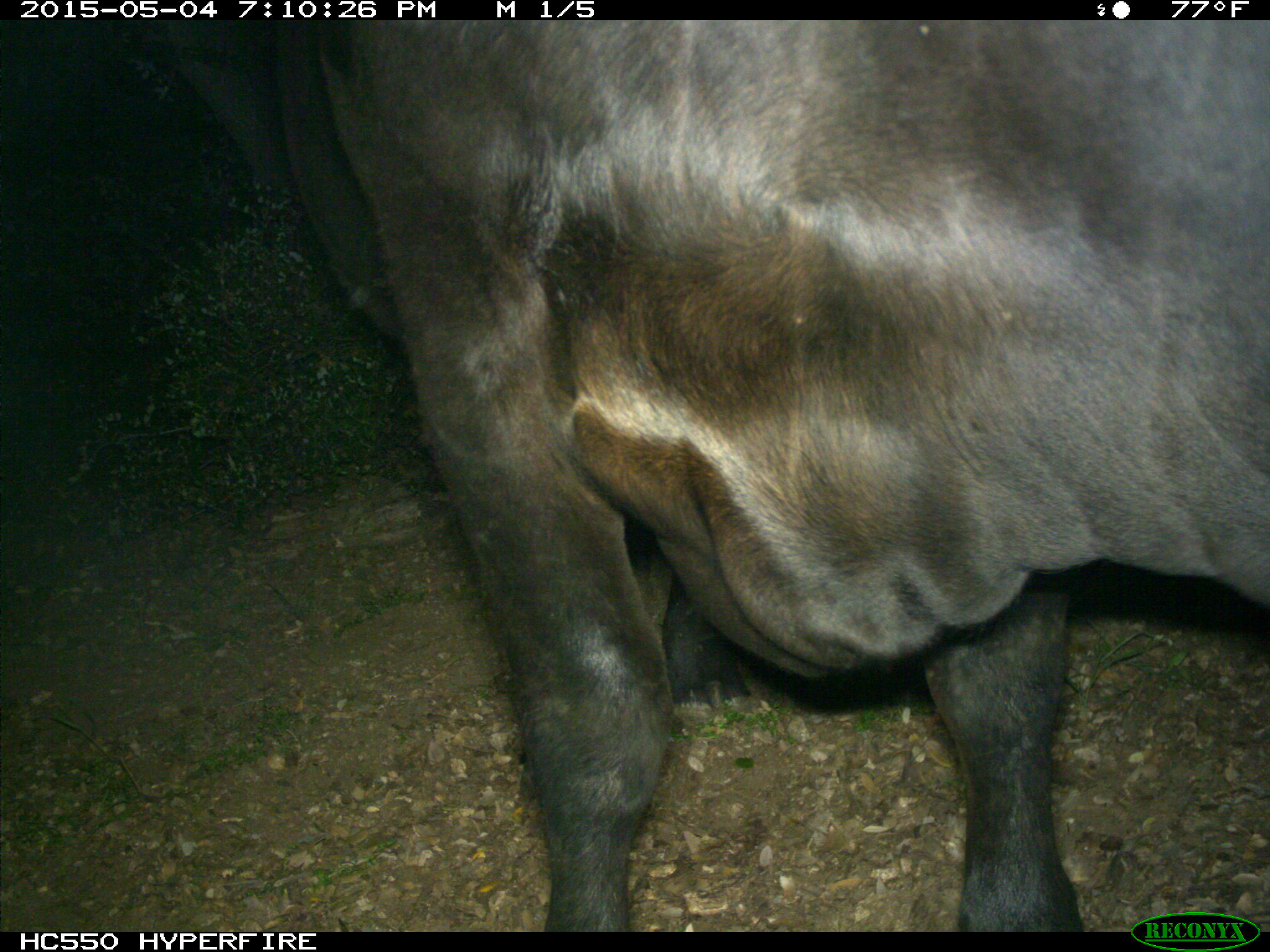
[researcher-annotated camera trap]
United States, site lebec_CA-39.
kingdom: Animalia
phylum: Chordata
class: Mammalia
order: Artiodactyla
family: Bovidae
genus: Bos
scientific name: Bos taurus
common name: domestic cow